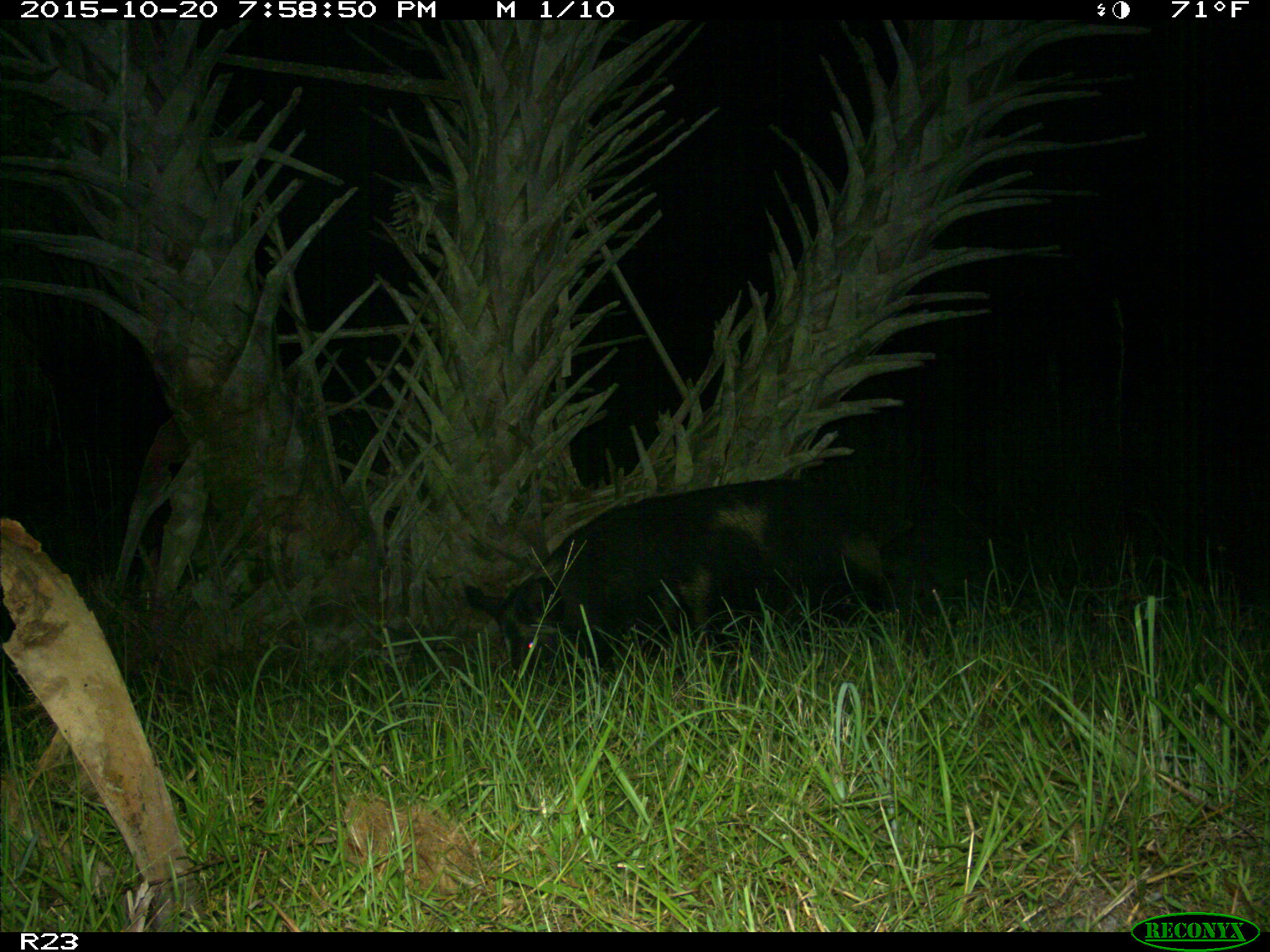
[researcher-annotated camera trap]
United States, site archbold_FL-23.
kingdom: Animalia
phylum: Chordata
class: Mammalia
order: Artiodactyla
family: Suidae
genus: Sus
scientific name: Sus scrofa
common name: wild boar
Sus scrofa (wild boar).